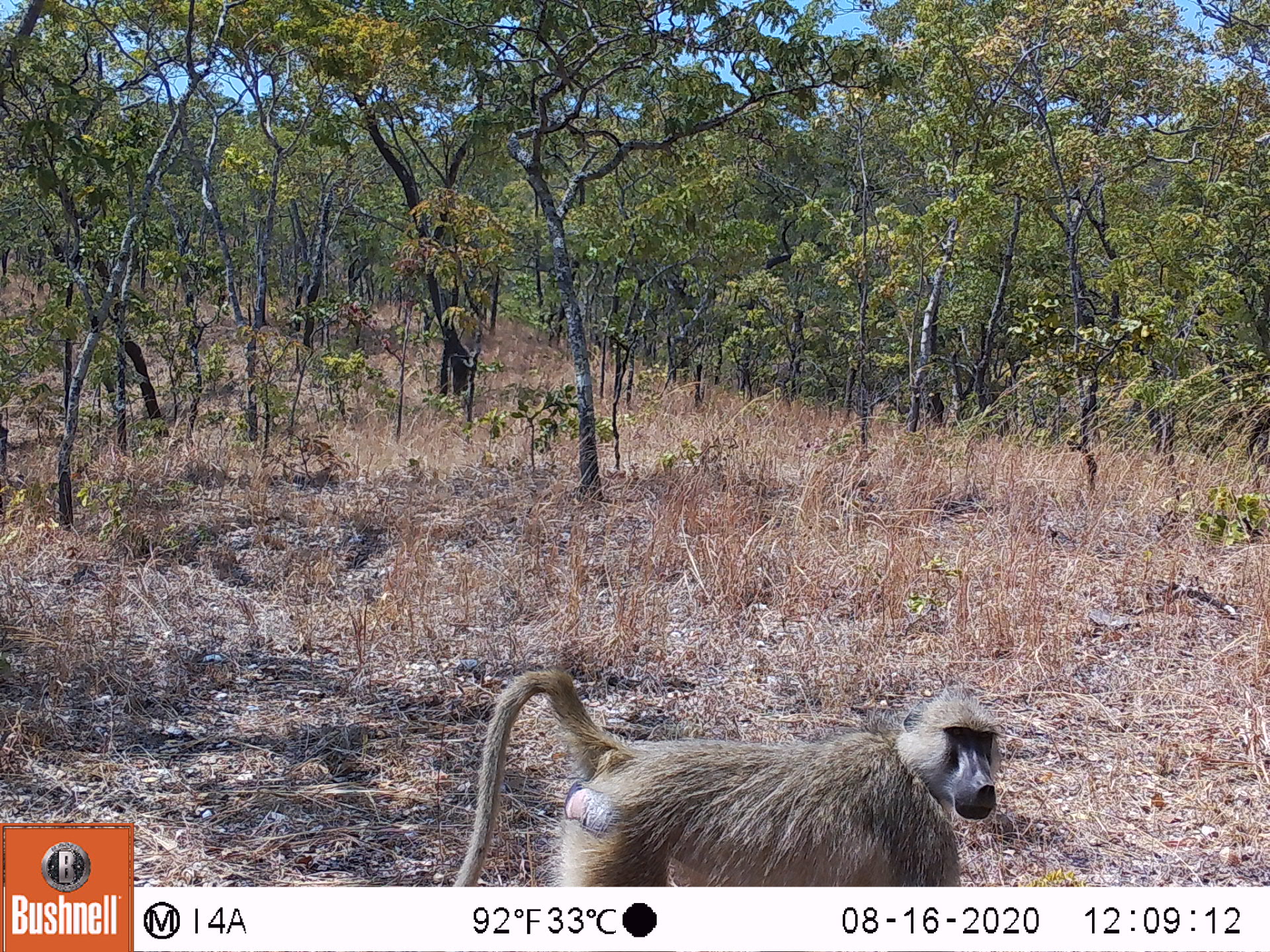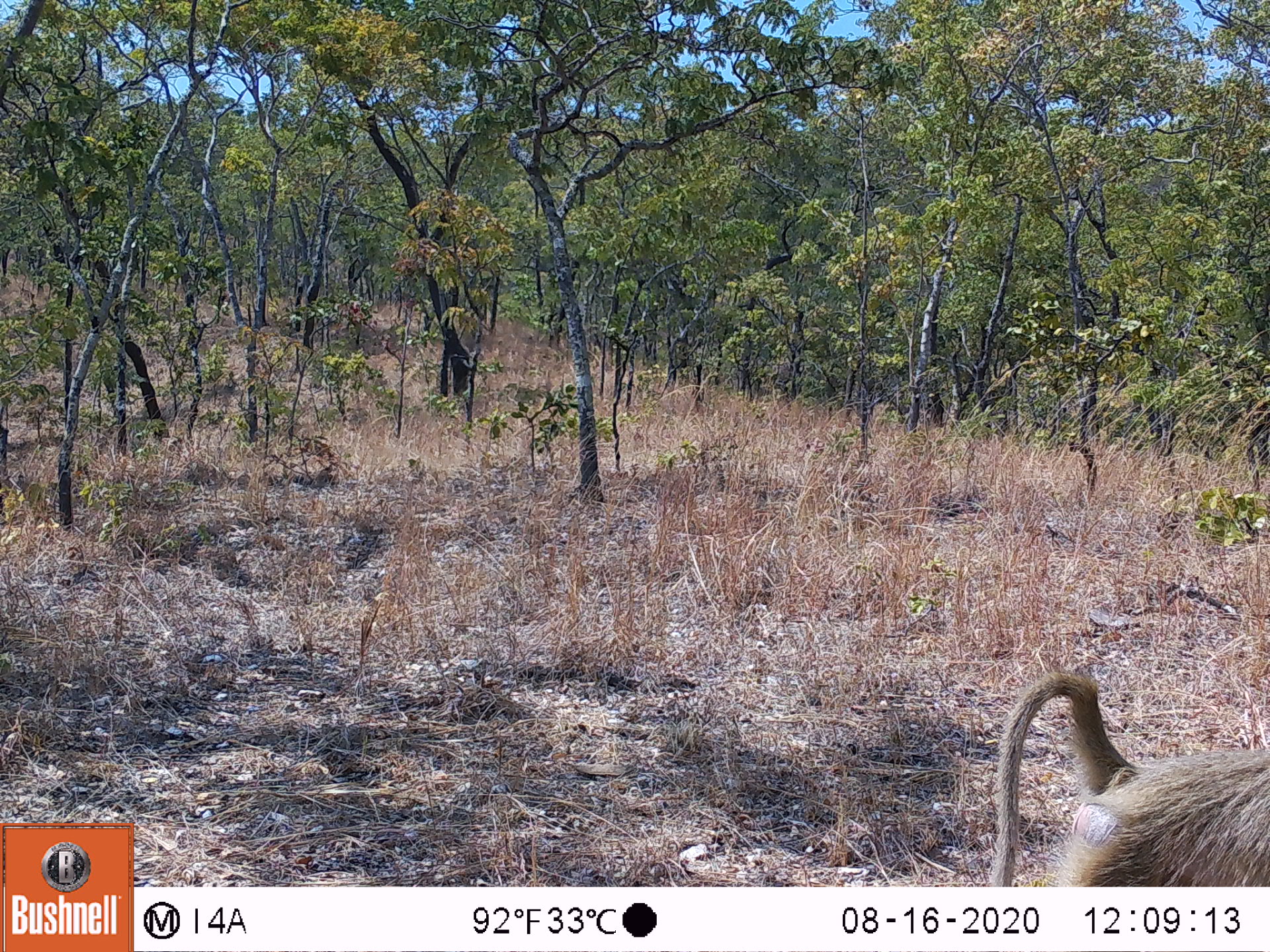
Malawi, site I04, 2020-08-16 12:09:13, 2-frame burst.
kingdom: Animalia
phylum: Chordata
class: Mammalia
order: Primates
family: Cercopithecidae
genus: Papio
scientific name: Papio cynocephalus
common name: yellow baboon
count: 1